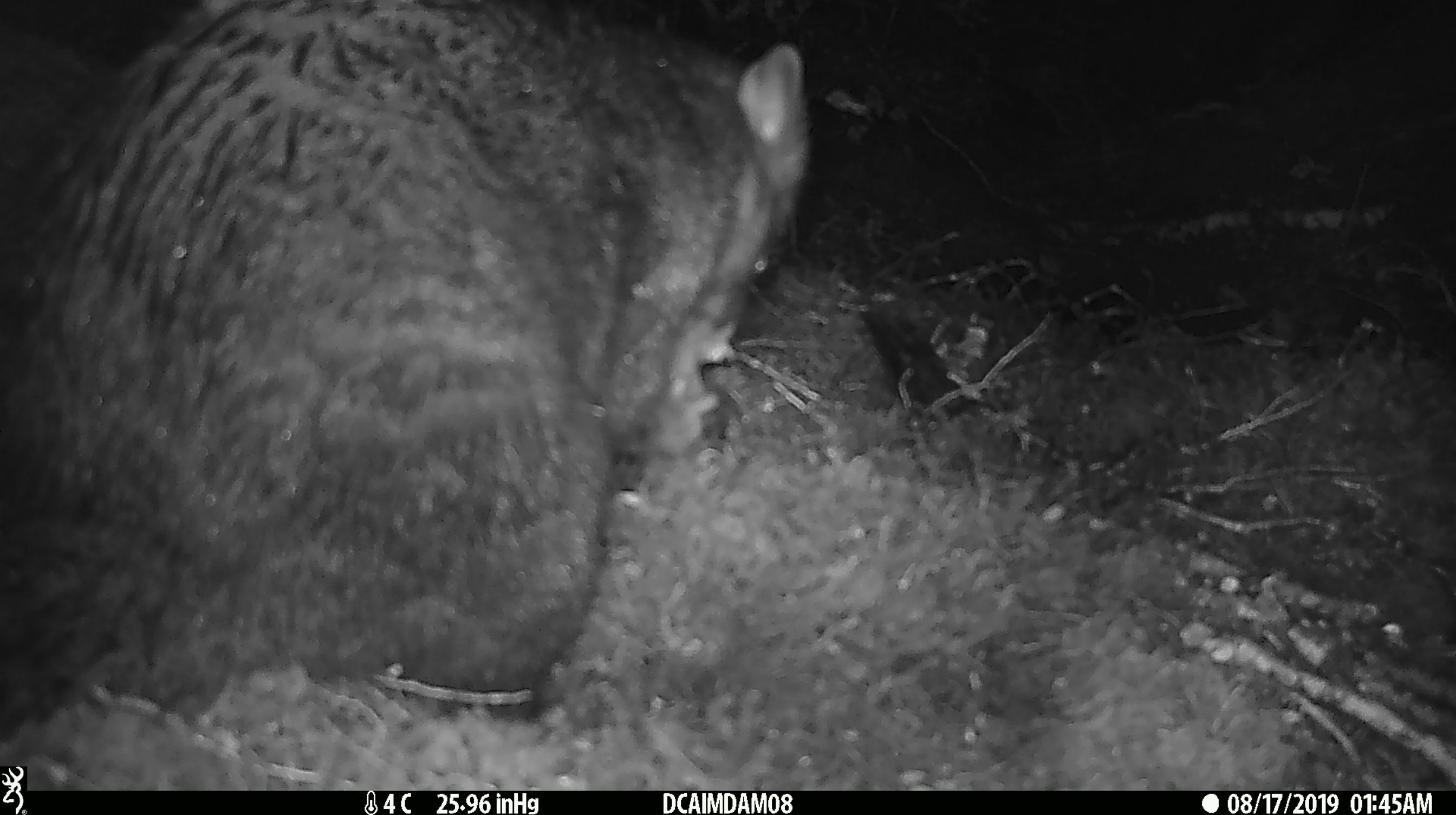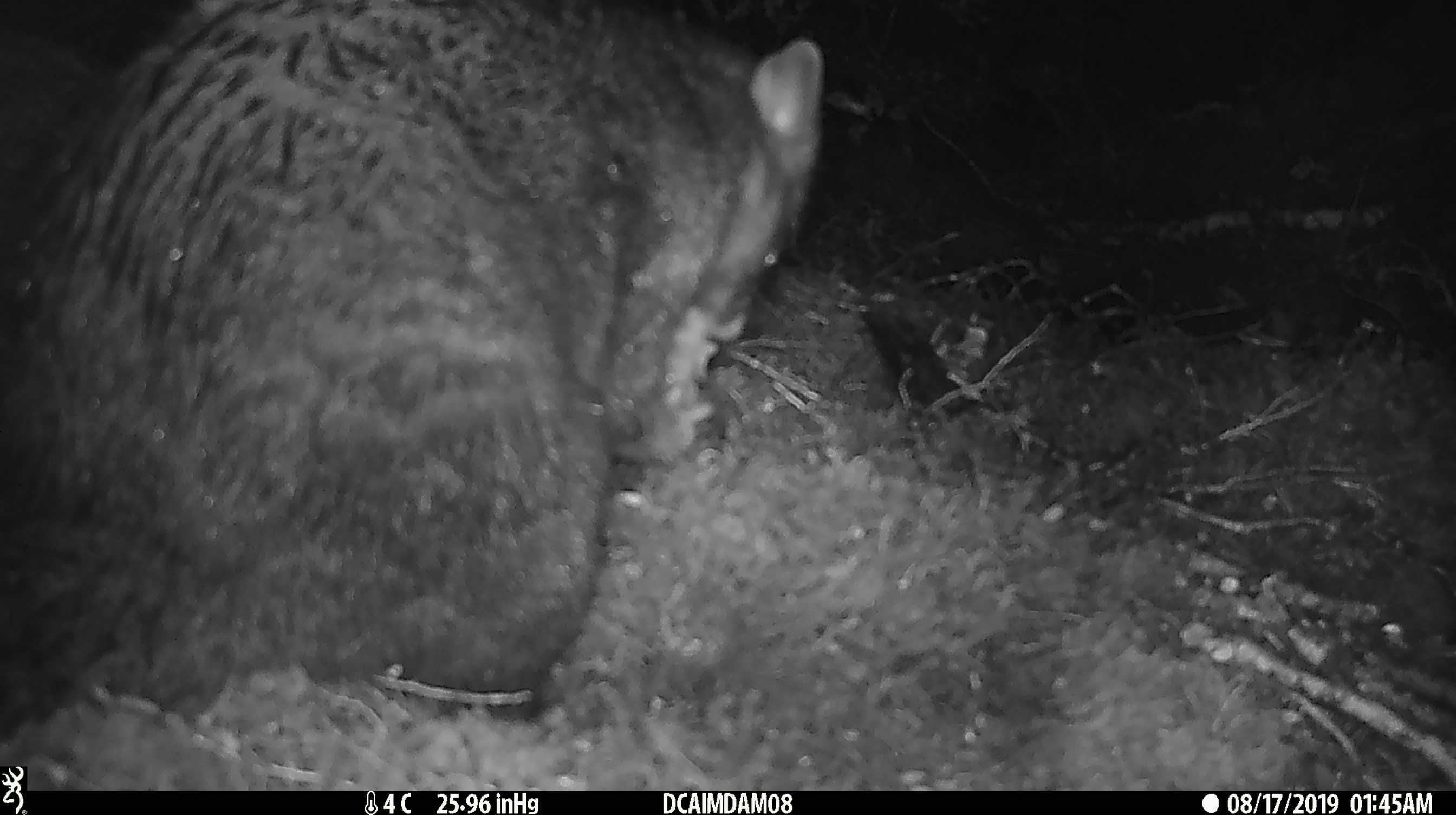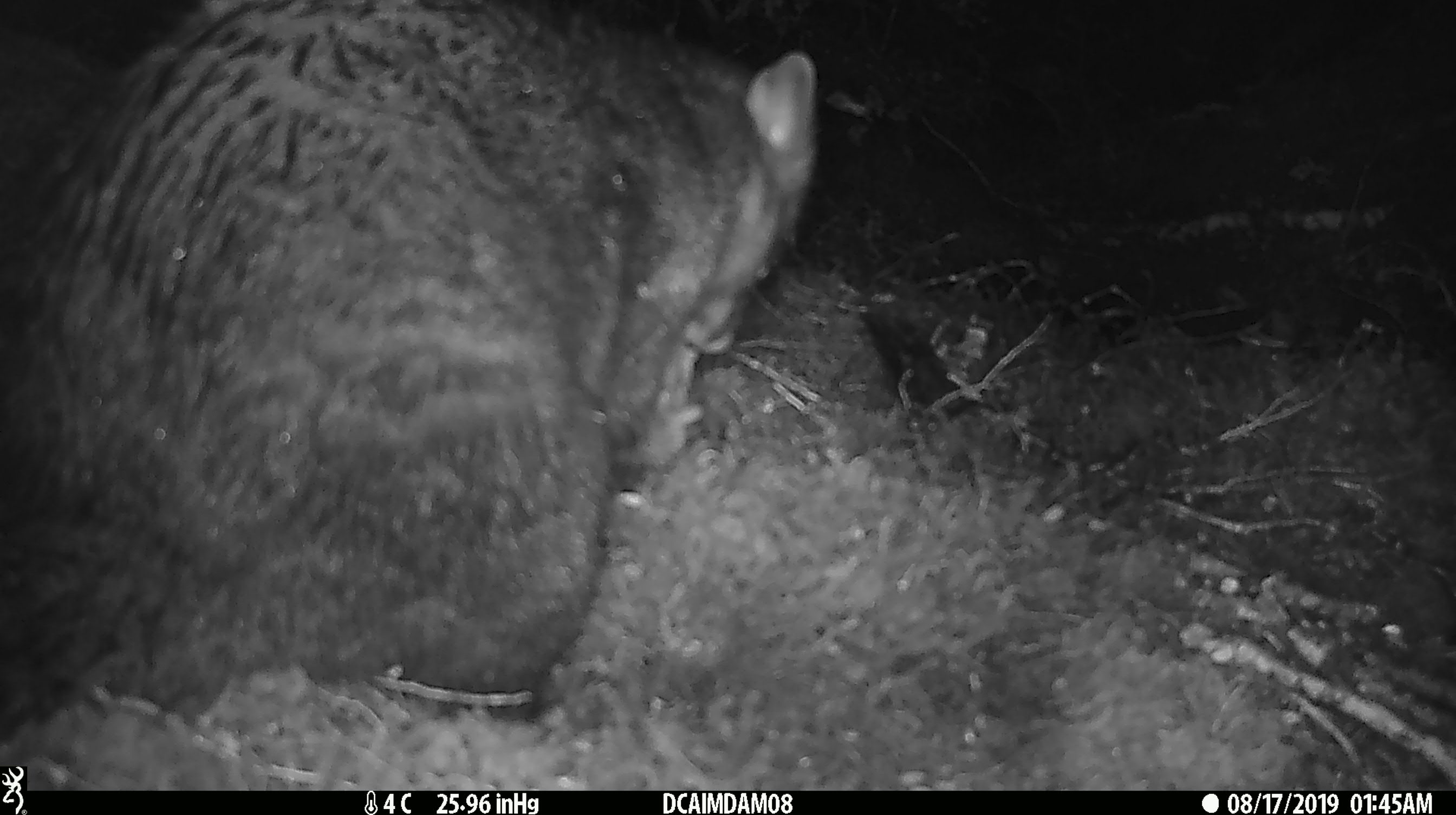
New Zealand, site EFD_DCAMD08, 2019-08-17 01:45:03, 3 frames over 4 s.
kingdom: Animalia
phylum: Chordata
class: Mammalia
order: Diprotodontia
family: Phalangeridae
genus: Trichosurus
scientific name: Trichosurus vulpecula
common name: common brushtail possum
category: possum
Possum (common brushtail possum) (Trichosurus vulpecula).